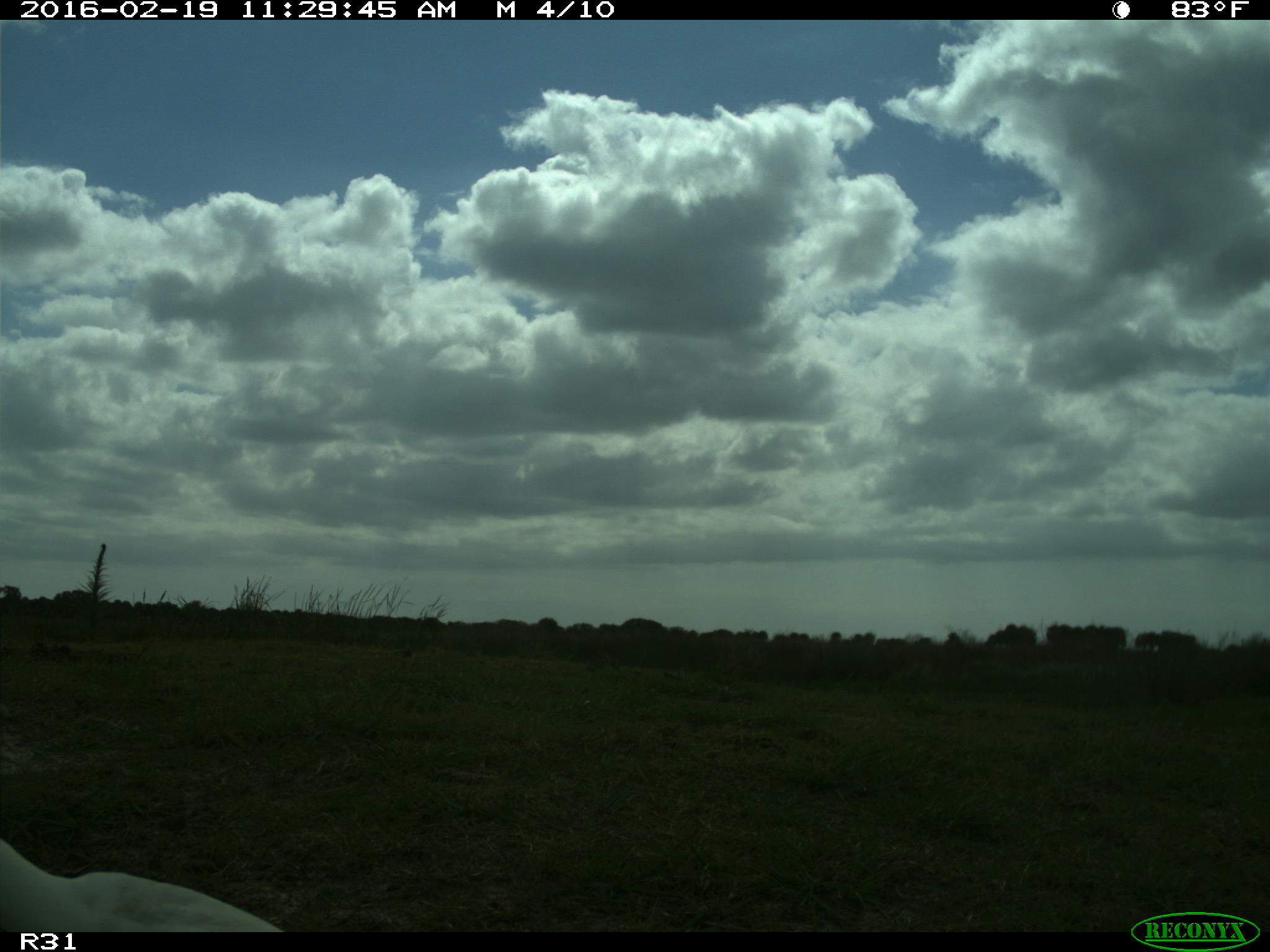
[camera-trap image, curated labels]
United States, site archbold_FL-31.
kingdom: Animalia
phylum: Chordata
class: Aves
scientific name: Aves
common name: birds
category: unidentified bird